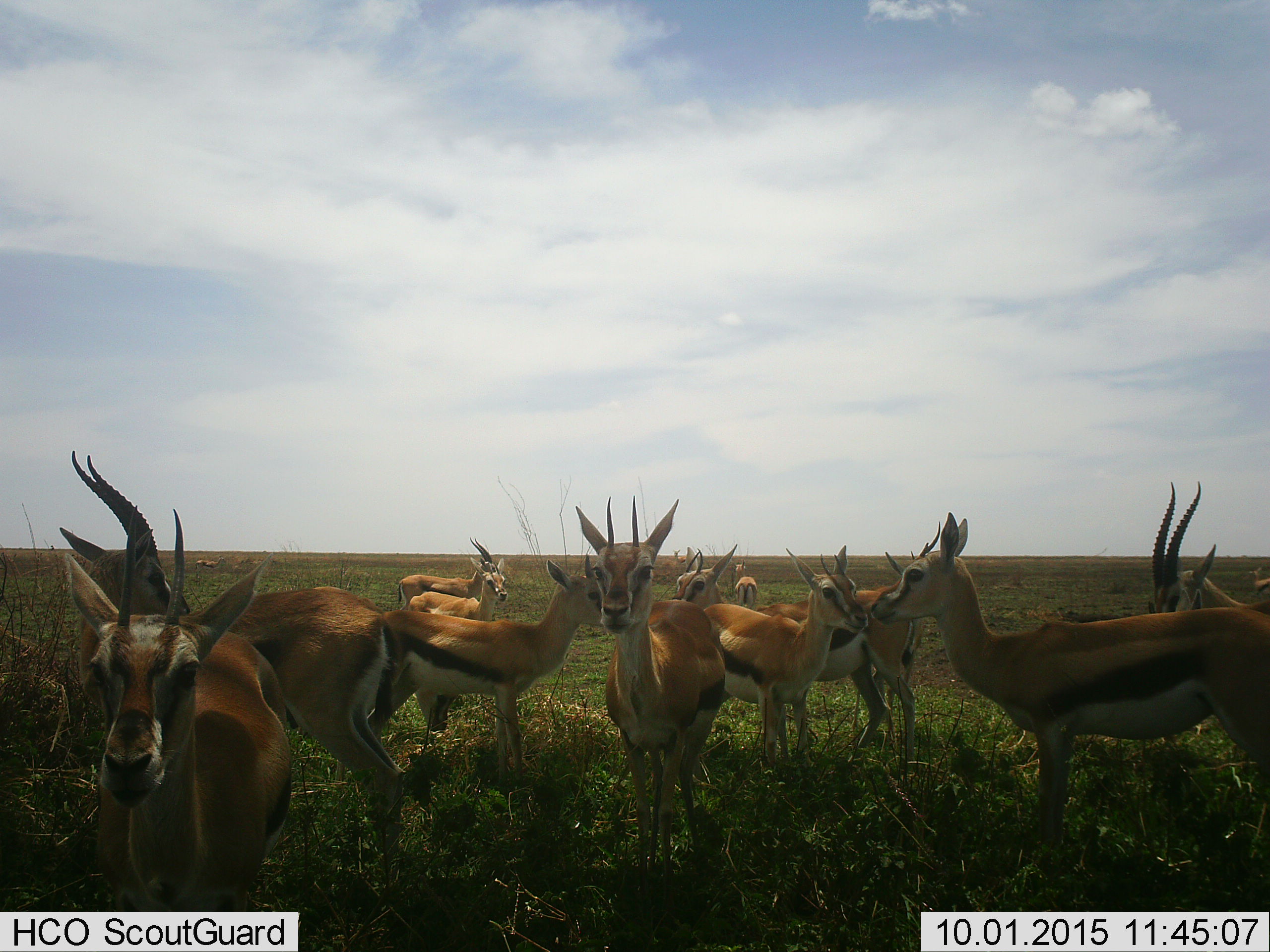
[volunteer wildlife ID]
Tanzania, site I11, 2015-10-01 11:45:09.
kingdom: Animalia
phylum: Chordata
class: Mammalia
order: Artiodactyla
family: Bovidae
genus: Eudorcas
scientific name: Eudorcas thomsonii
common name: thomson's gazelle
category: gazellethomsons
Gazellethomsons (thomson's gazelle) (Eudorcas thomsonii), count 11-50. Behavior (volunteer vote fractions): standing 90%, resting 10%, moving 10%, interacting 0%. Young present (vote fraction): 30%. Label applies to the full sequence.